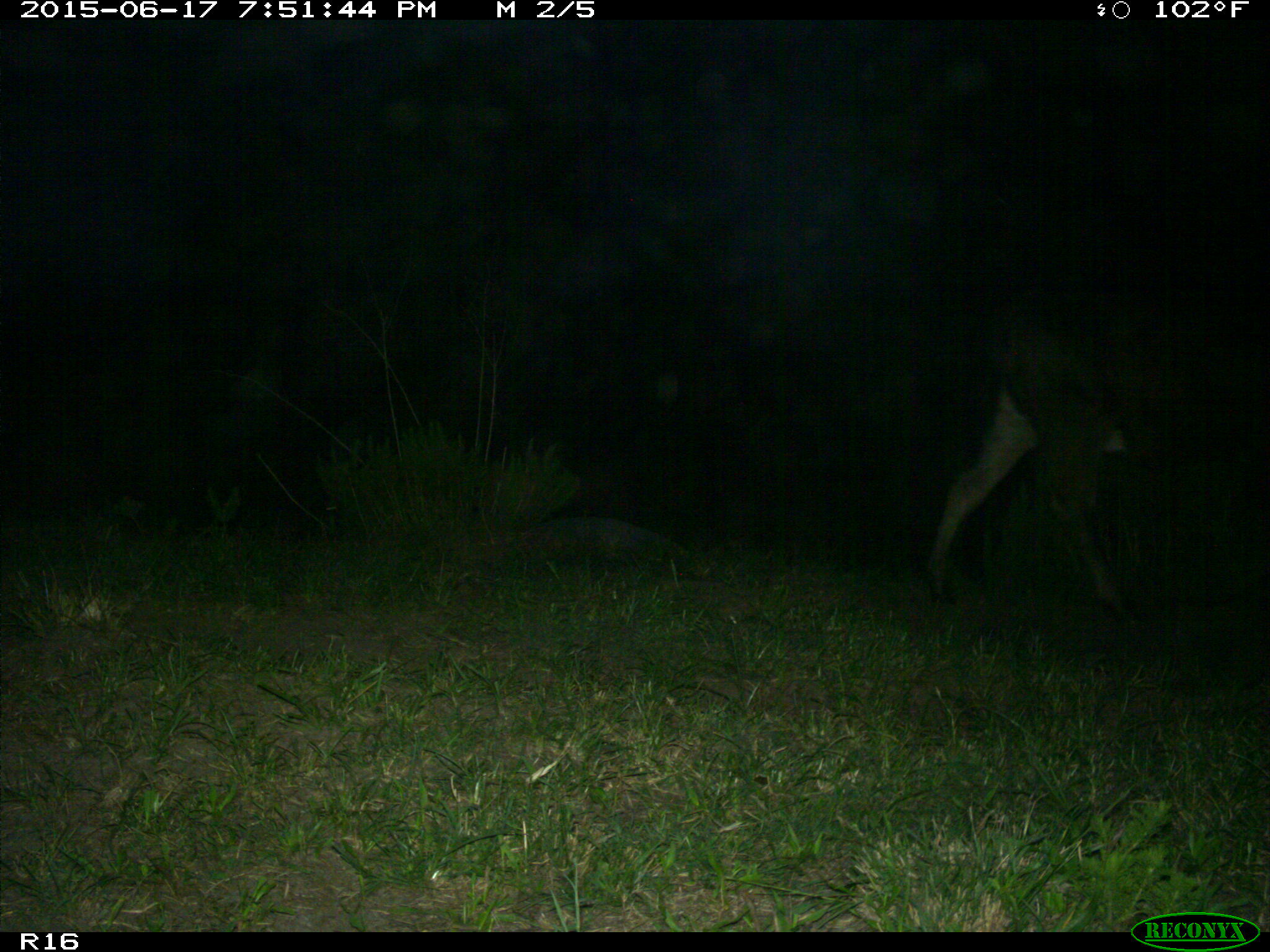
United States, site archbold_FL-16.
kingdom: Animalia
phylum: Chordata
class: Mammalia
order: Artiodactyla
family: Bovidae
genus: Bos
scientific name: Bos taurus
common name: domestic cow